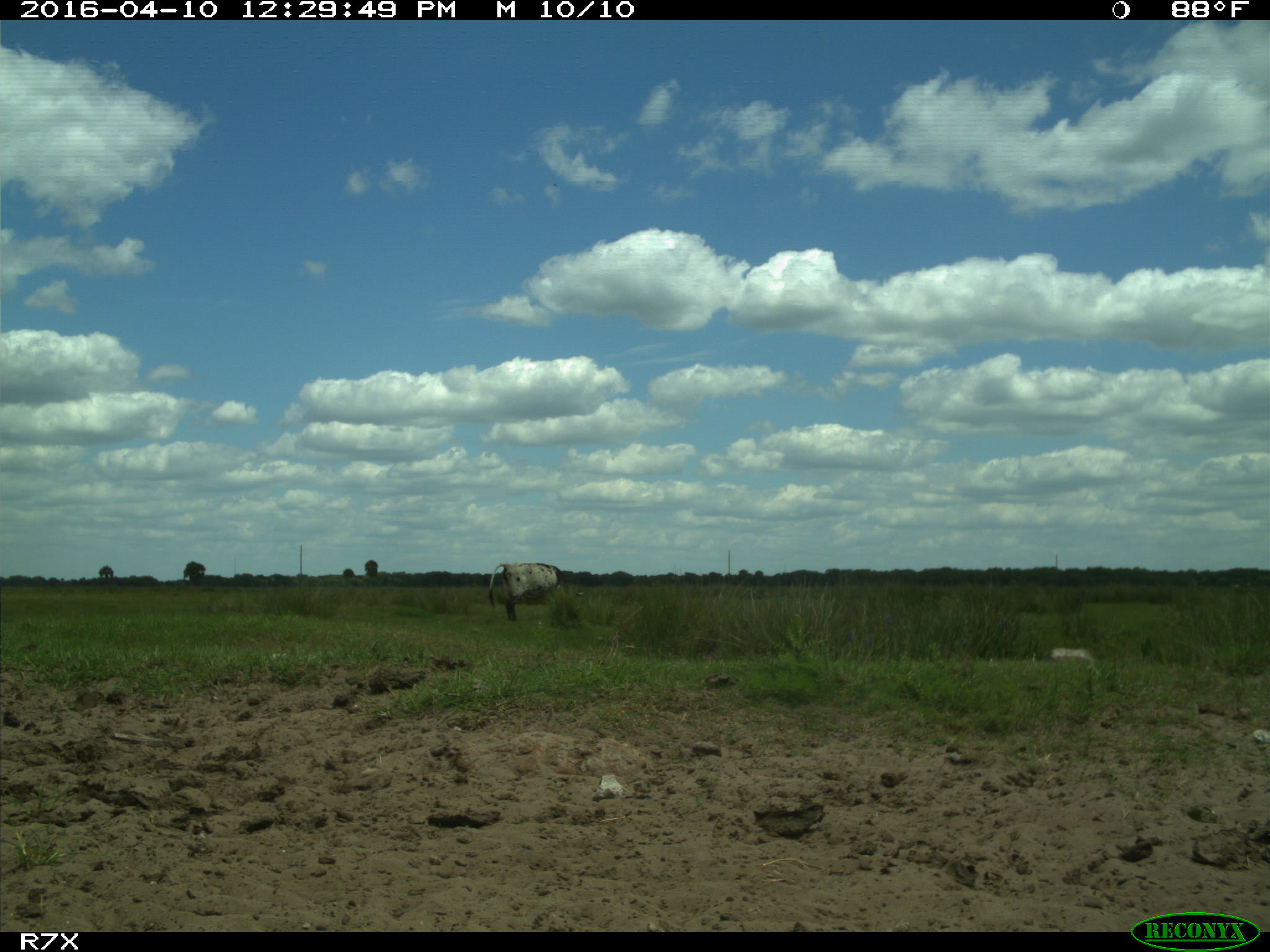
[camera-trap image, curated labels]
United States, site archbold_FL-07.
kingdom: Animalia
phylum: Chordata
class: Mammalia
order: Artiodactyla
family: Bovidae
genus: Bos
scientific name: Bos taurus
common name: domestic cow